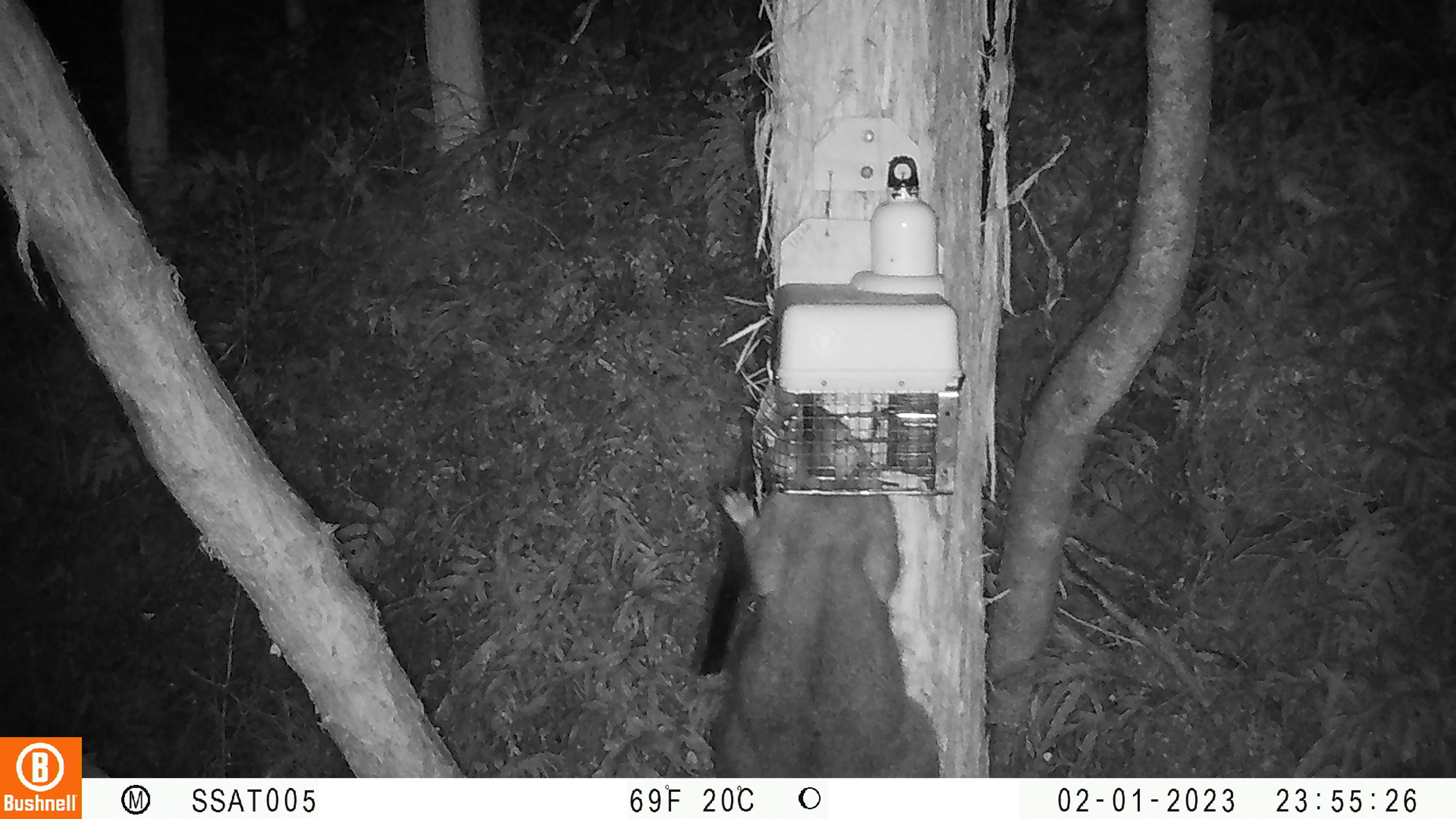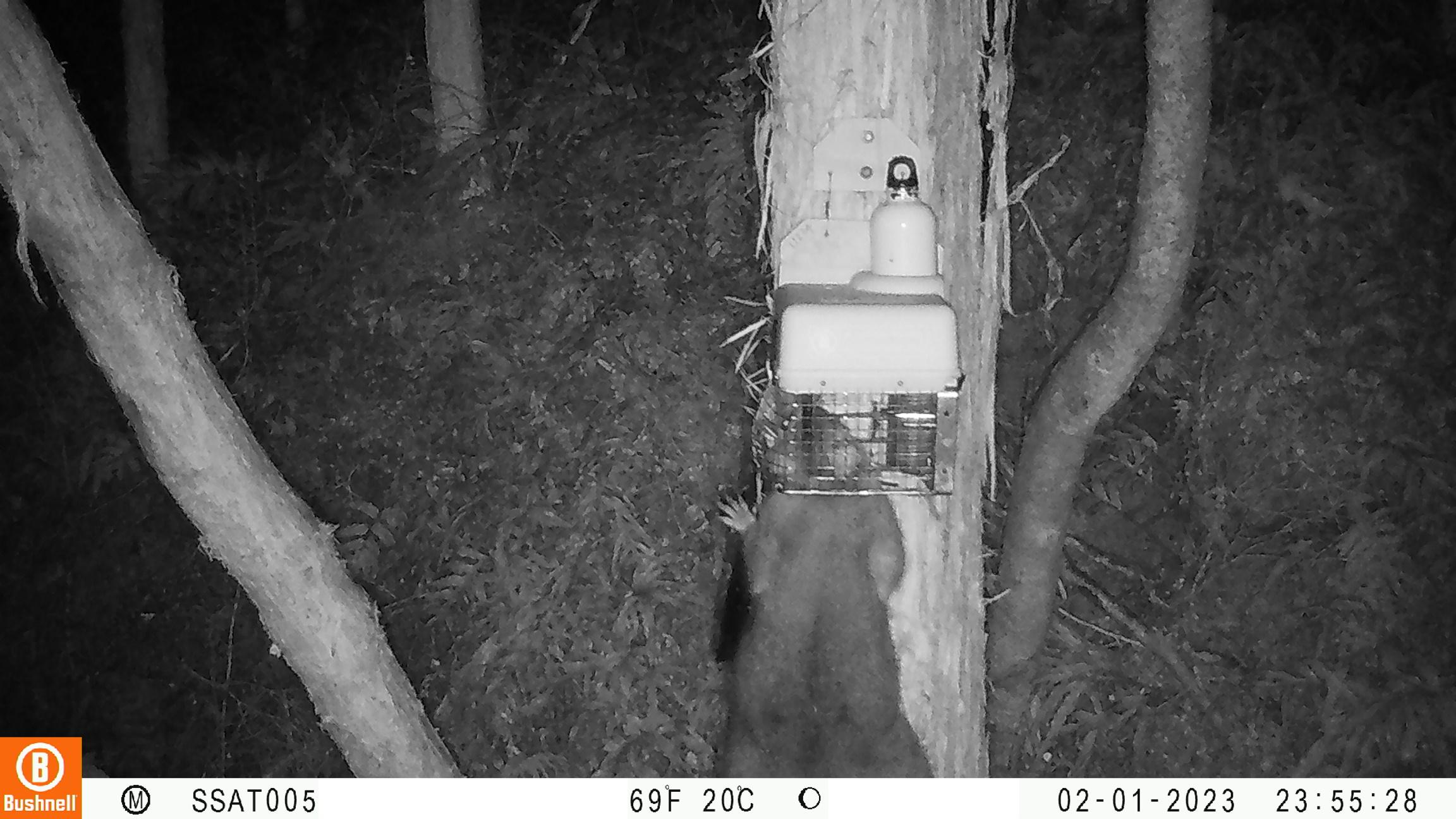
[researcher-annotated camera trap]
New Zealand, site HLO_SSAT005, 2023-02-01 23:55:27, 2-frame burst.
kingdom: Animalia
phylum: Chordata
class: Mammalia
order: Diprotodontia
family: Phalangeridae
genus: Trichosurus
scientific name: Trichosurus vulpecula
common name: common brushtail possum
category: possum